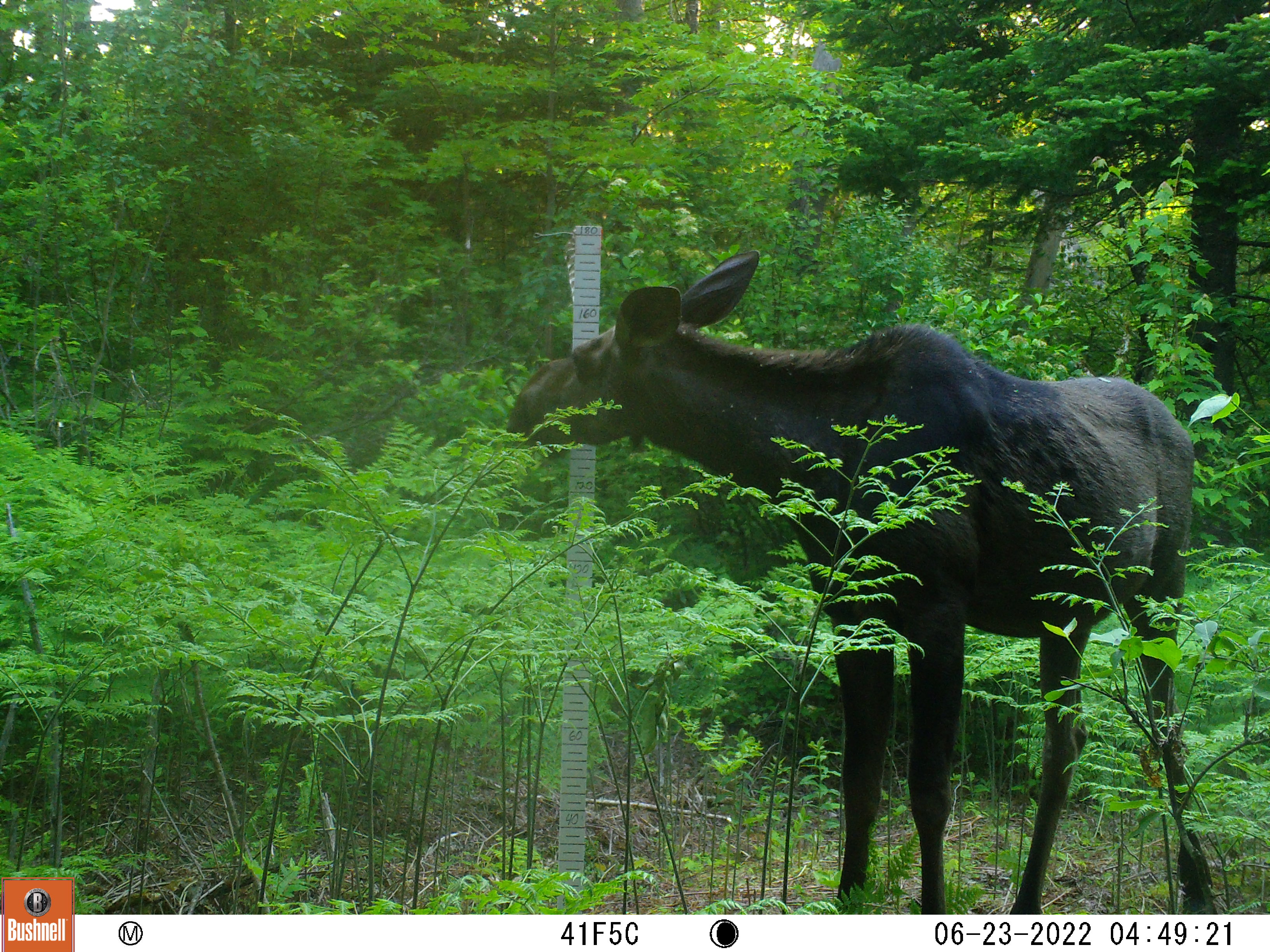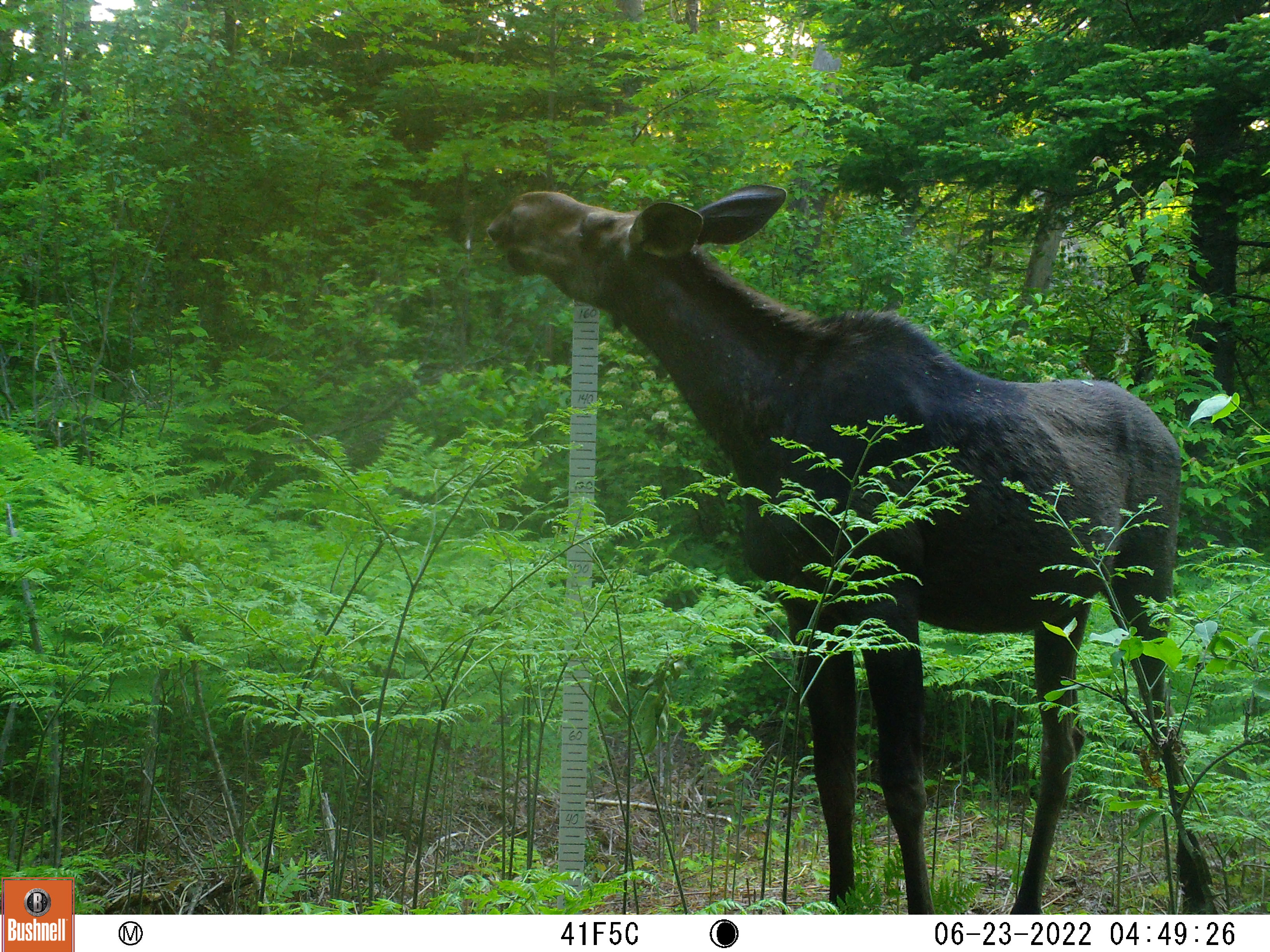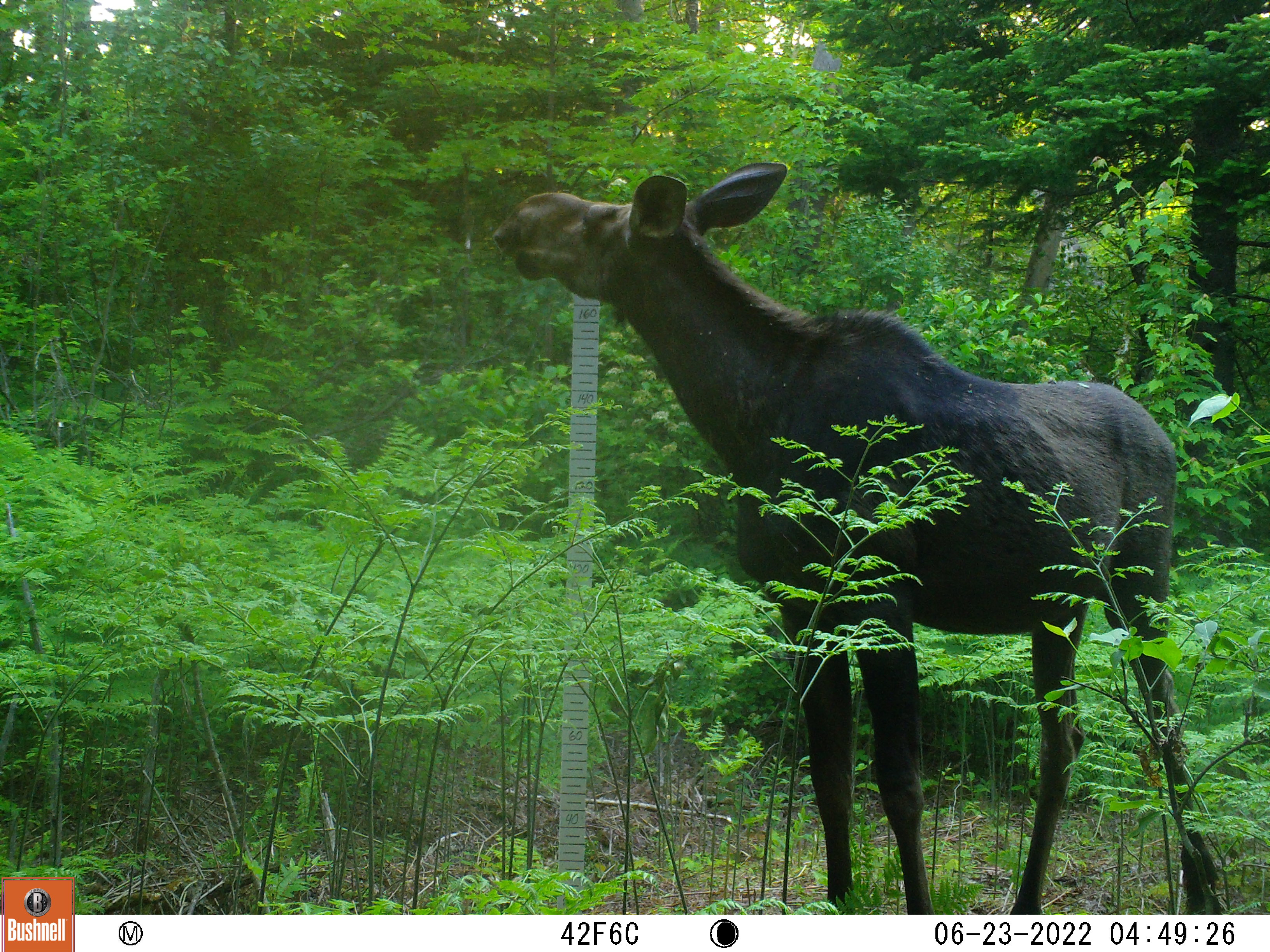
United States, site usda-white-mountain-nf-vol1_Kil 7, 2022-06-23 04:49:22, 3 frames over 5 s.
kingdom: Animalia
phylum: Chordata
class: Mammalia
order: Artiodactyla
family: Cervidae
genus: Alces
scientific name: Alces alces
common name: moose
Moose (Alces alces).